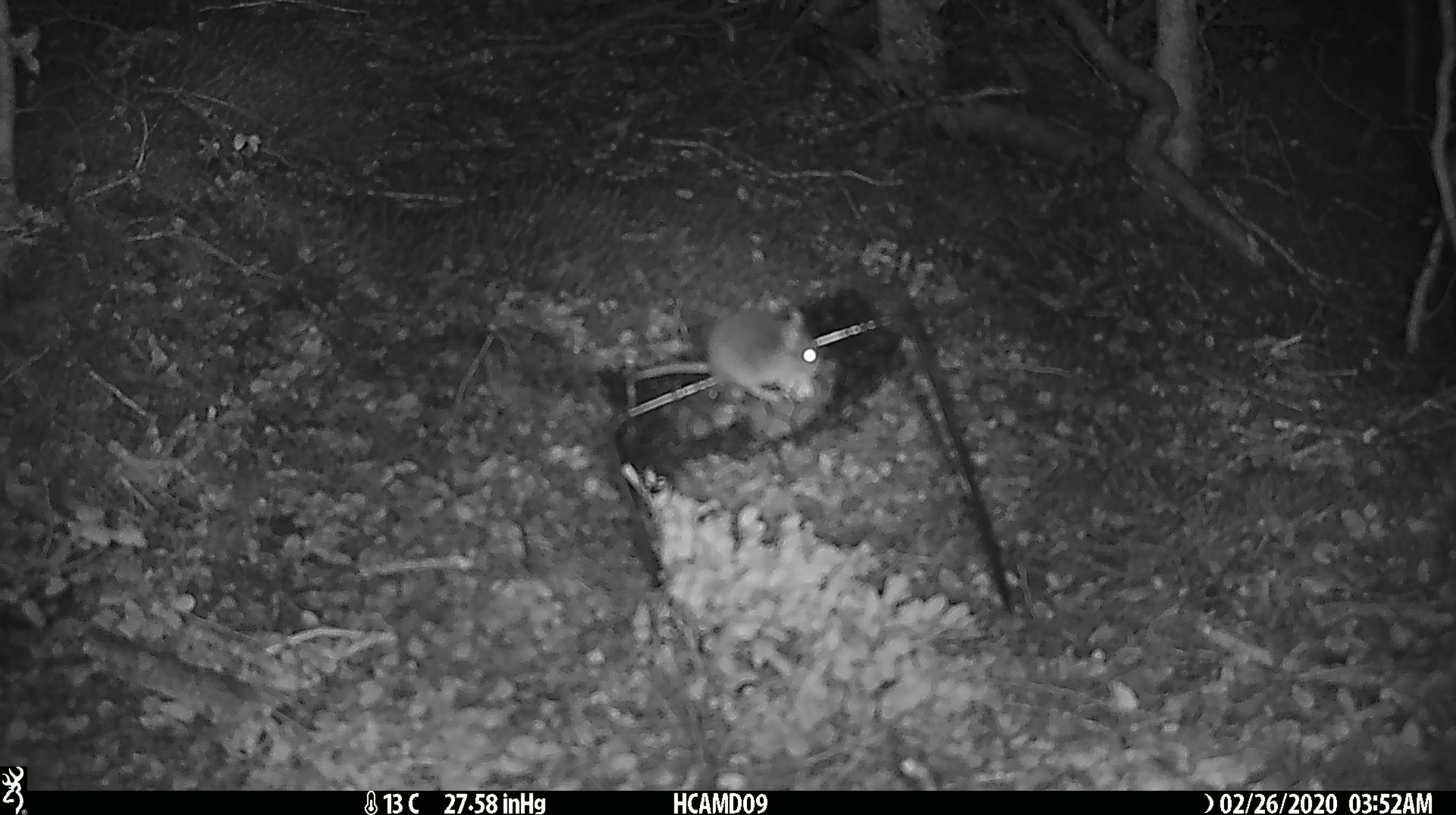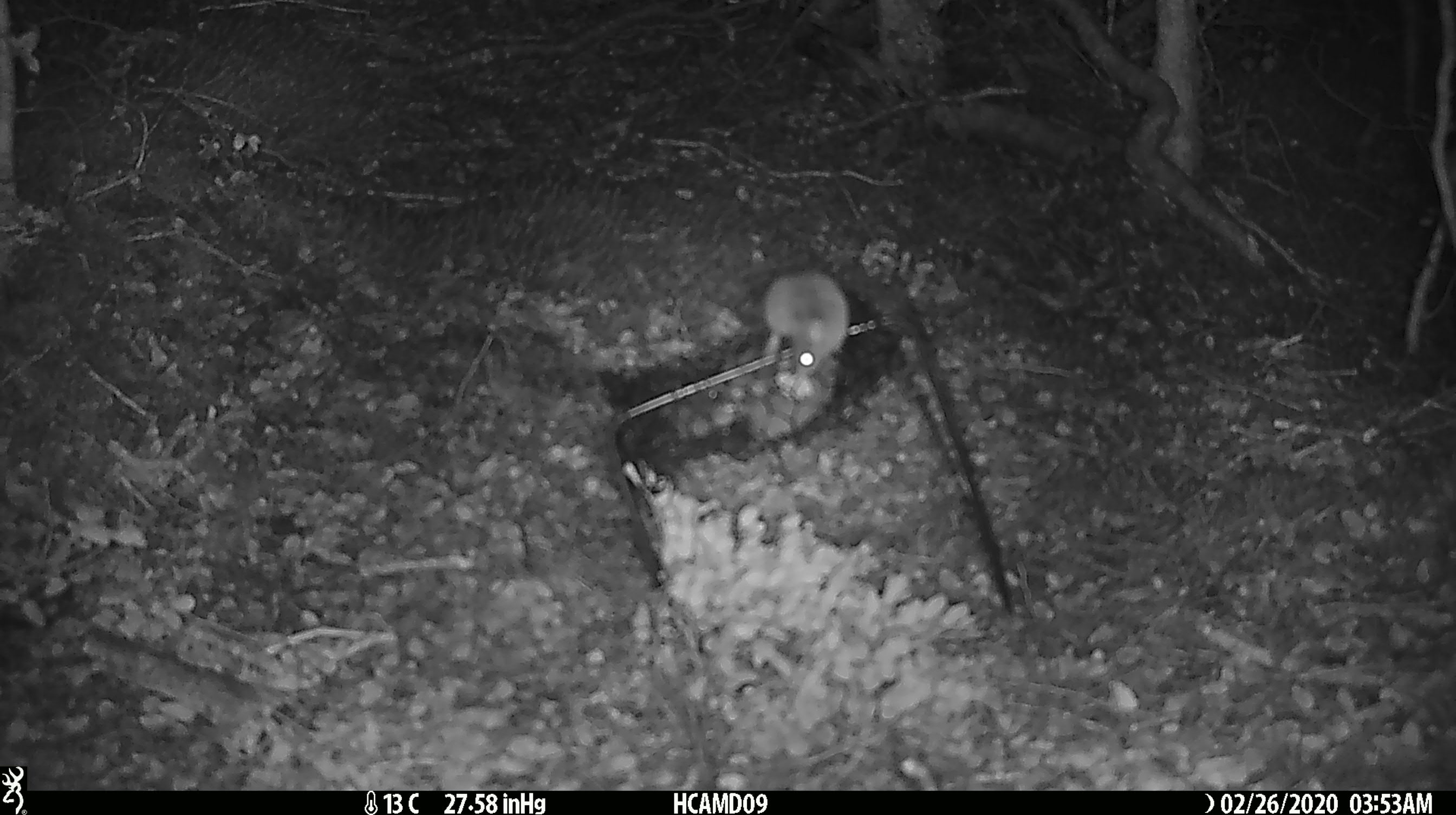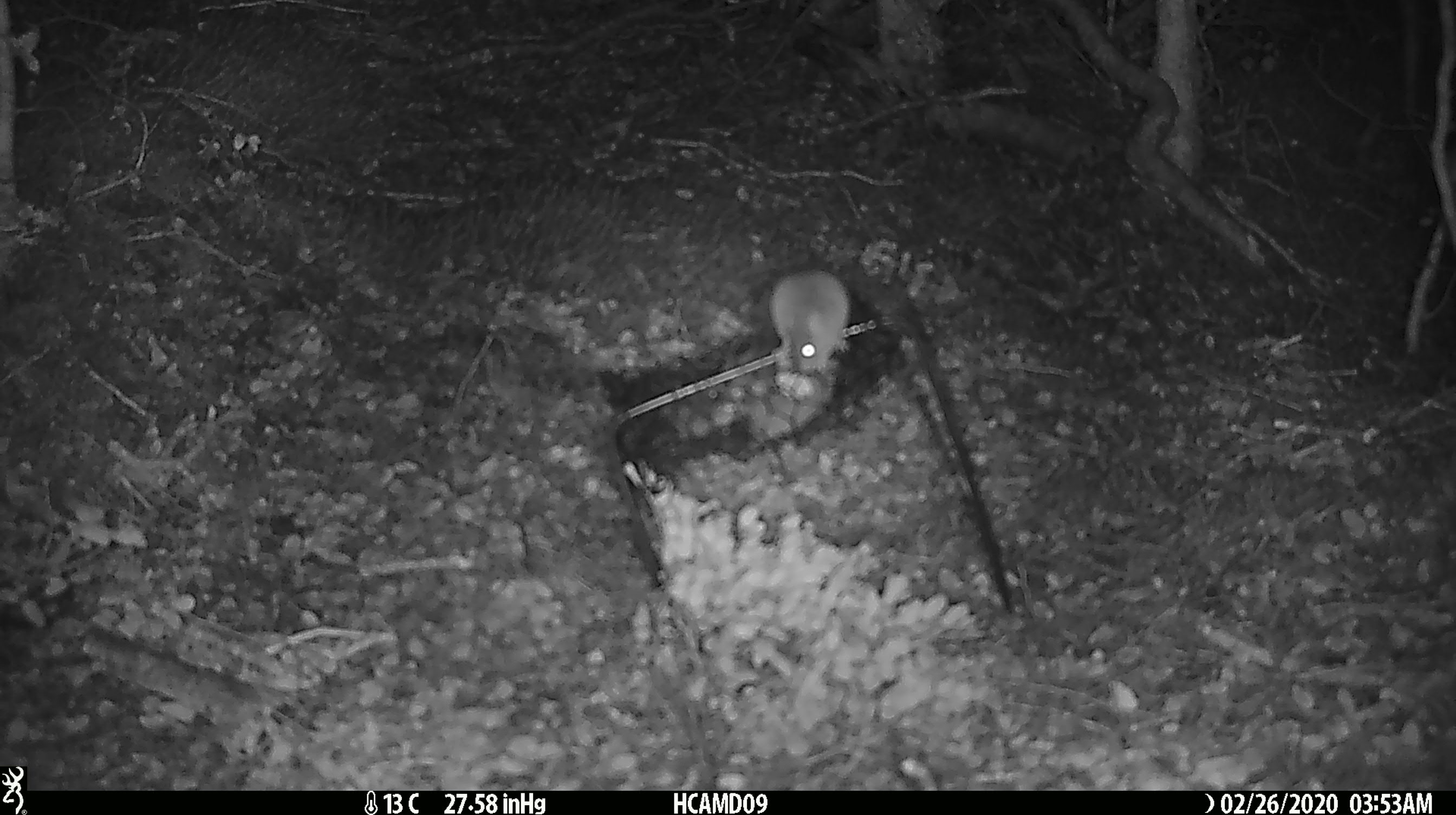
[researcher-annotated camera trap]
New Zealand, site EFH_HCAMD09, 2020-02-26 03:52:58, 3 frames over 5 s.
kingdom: Animalia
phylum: Chordata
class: Mammalia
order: Rodentia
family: Muridae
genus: Mus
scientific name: Mus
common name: mouse